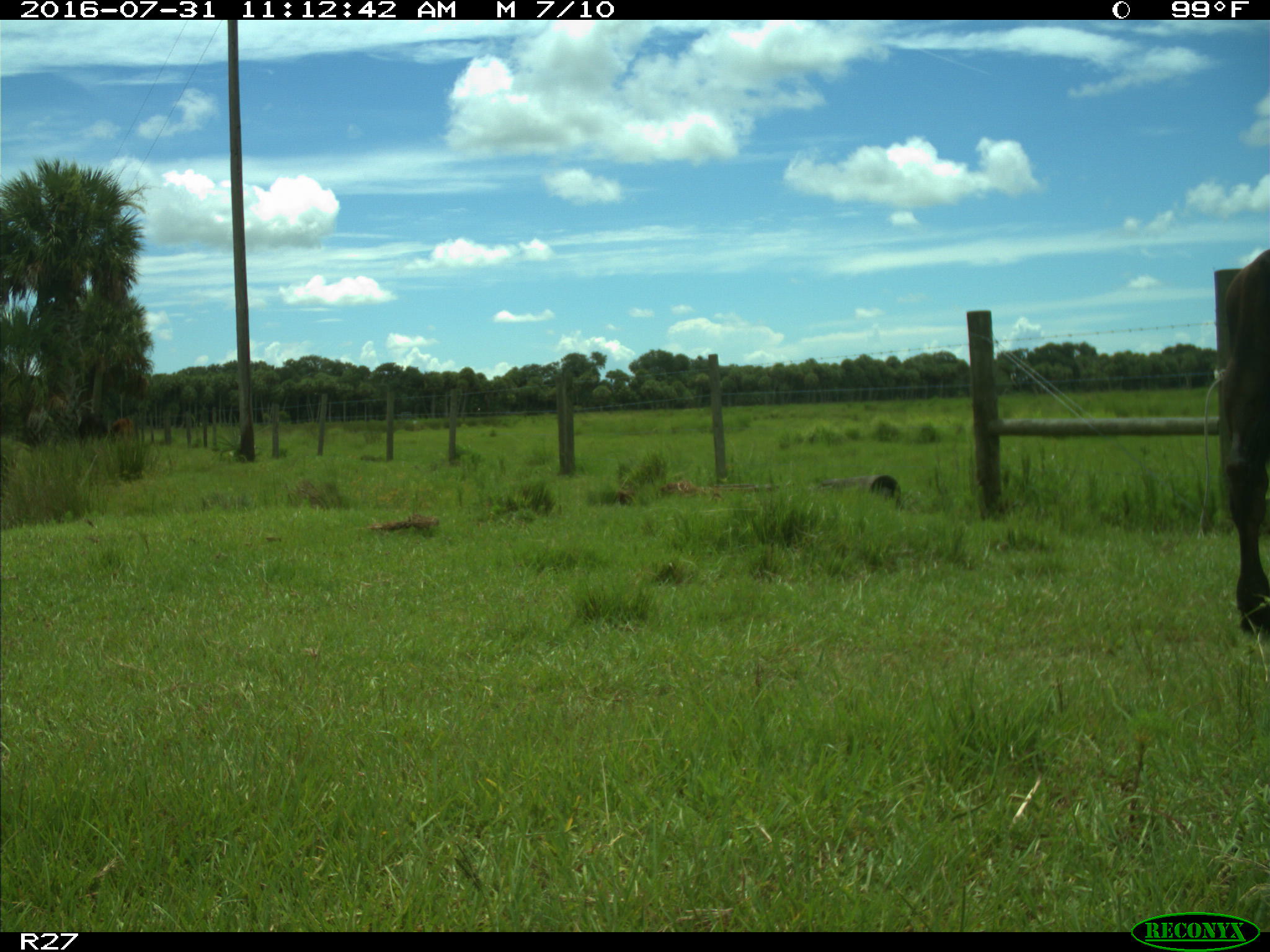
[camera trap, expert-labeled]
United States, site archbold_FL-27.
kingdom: Animalia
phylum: Chordata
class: Mammalia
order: Artiodactyla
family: Bovidae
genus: Bos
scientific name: Bos taurus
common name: domestic cow